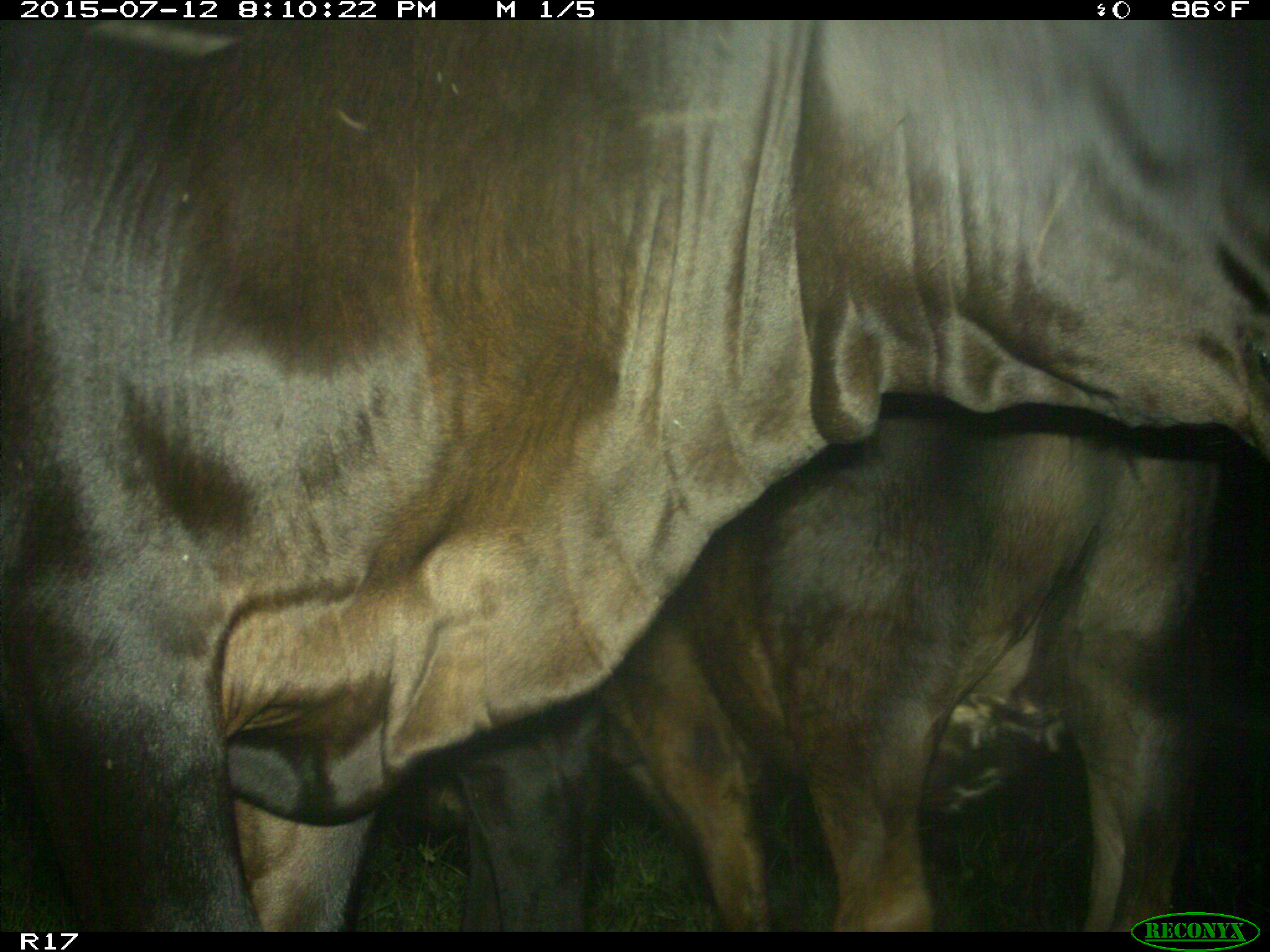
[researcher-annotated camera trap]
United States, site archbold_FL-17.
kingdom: Animalia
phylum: Chordata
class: Mammalia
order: Artiodactyla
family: Bovidae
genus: Bos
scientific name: Bos taurus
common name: domestic cow